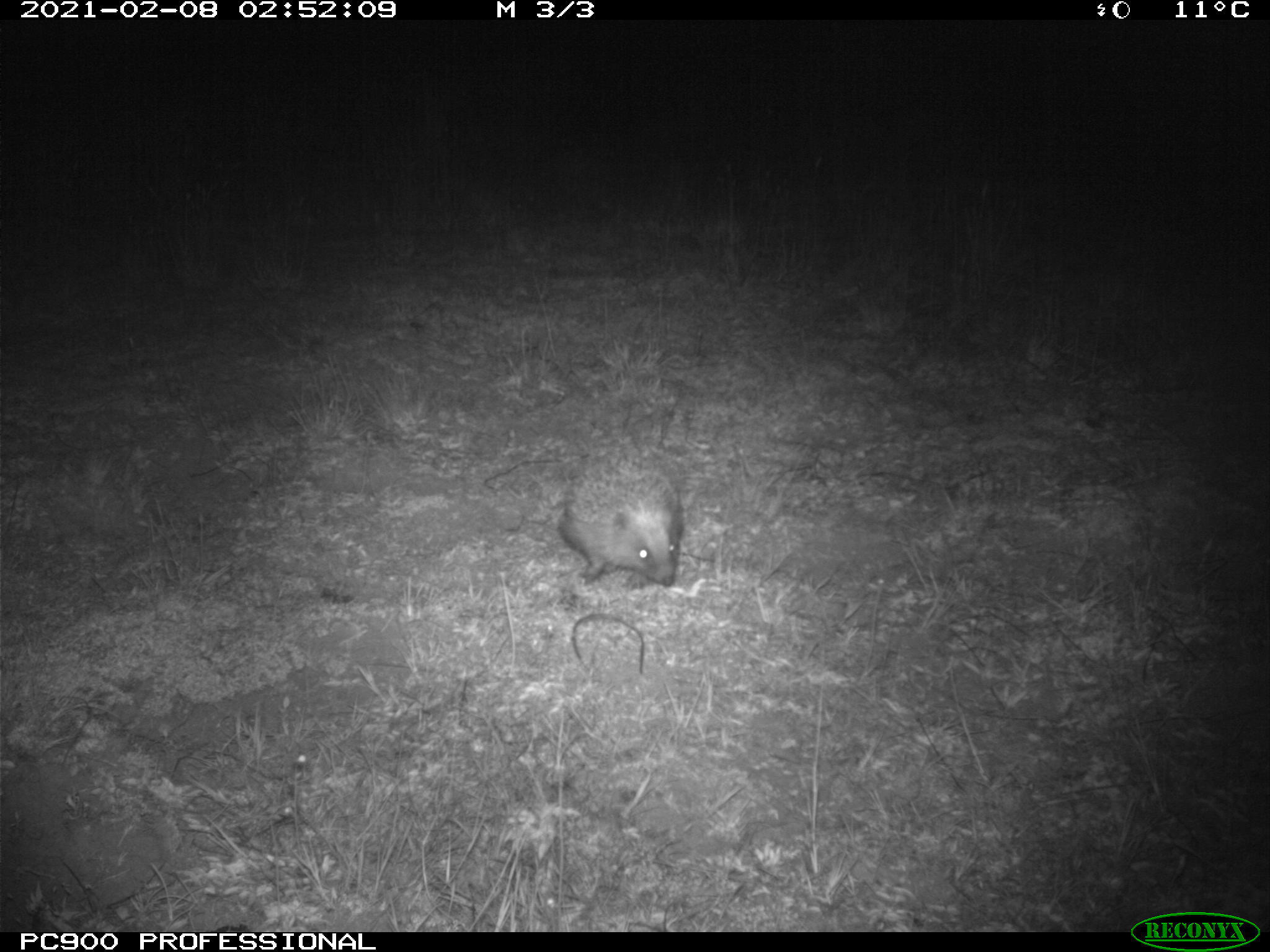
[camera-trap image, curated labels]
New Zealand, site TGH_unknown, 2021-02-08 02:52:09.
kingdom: Animalia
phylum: Chordata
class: Mammalia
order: Eulipotyphla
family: Erinaceidae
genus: Erinaceus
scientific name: Erinaceus europaeus europaeus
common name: european hedgehog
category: hedgehog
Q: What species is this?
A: Hedgehog (european hedgehog) (Erinaceus europaeus europaeus).